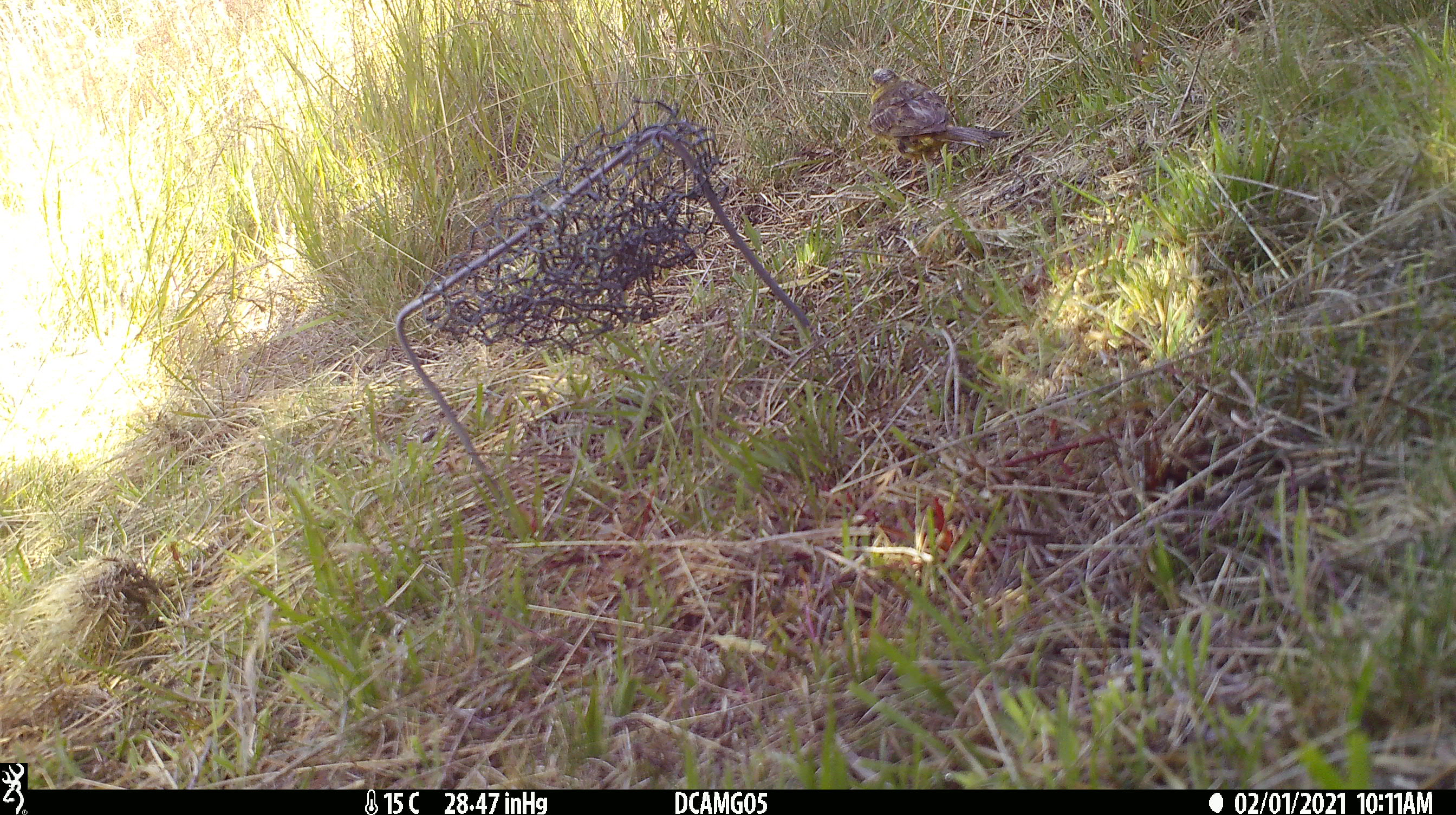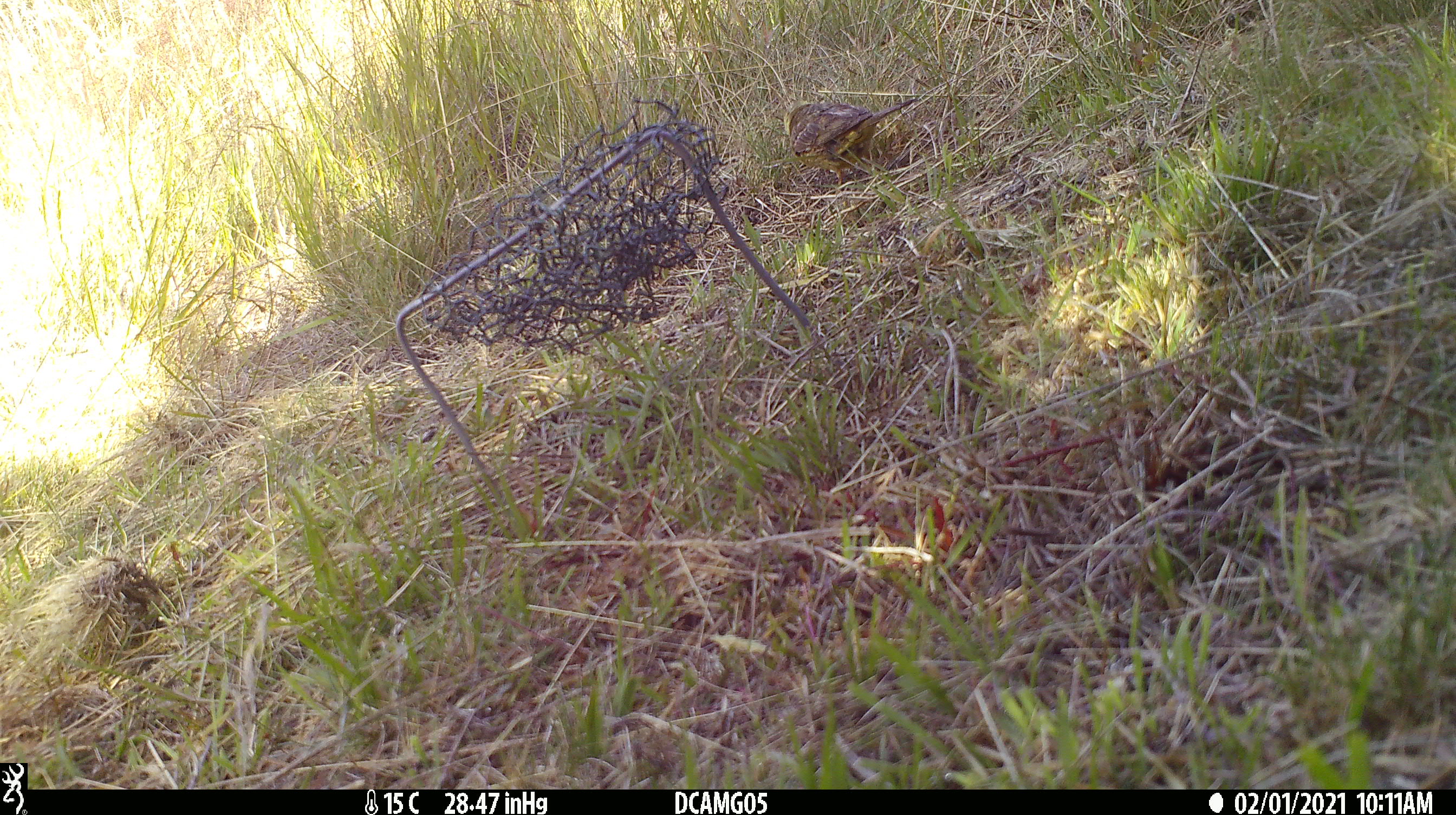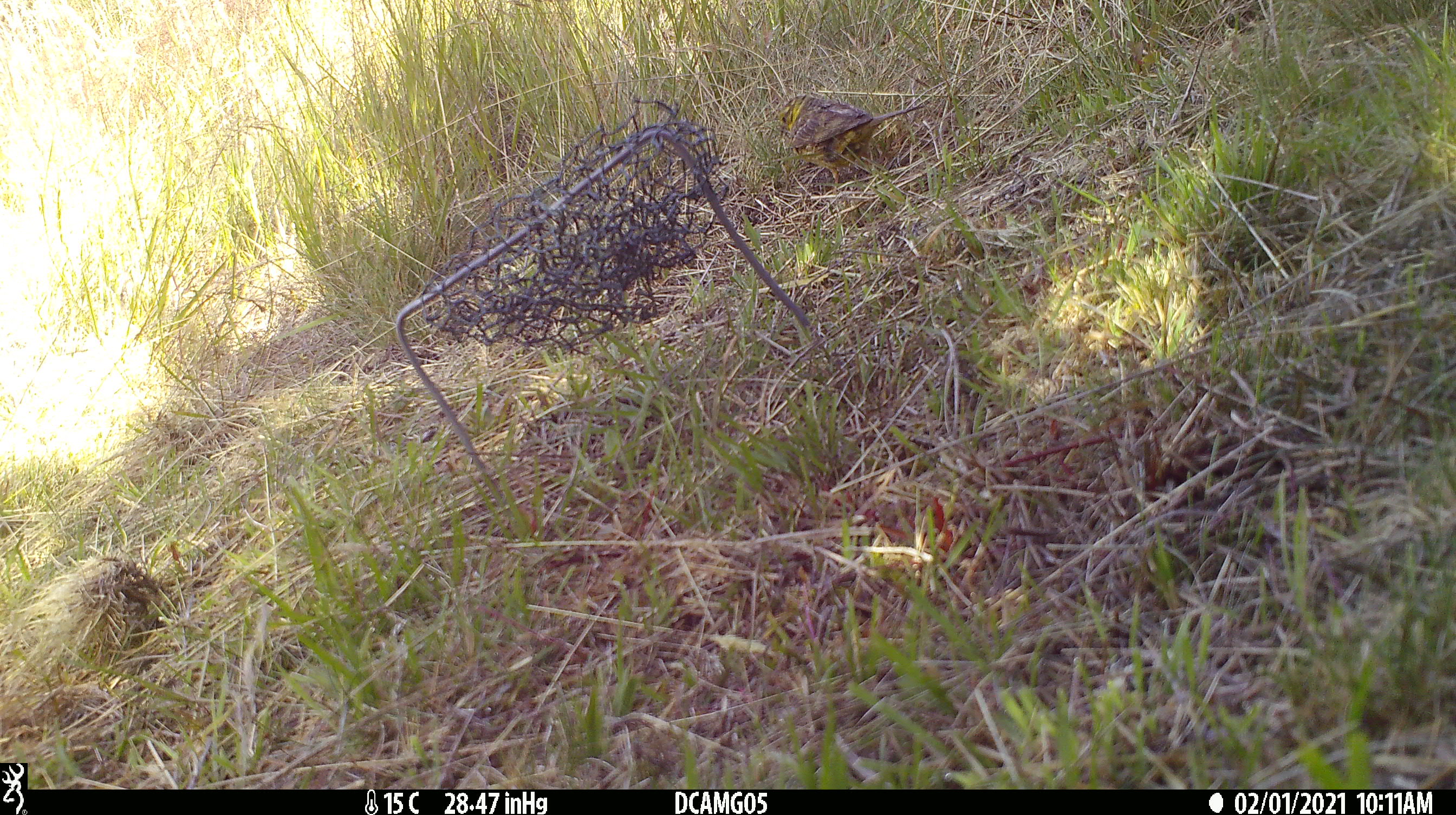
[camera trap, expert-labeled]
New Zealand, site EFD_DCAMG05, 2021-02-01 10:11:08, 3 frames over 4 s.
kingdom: Animalia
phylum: Chordata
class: Aves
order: Passeriformes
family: Fringillidae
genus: Chloris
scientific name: Chloris chloris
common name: greenfinch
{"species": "greenfinch (Chloris chloris)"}